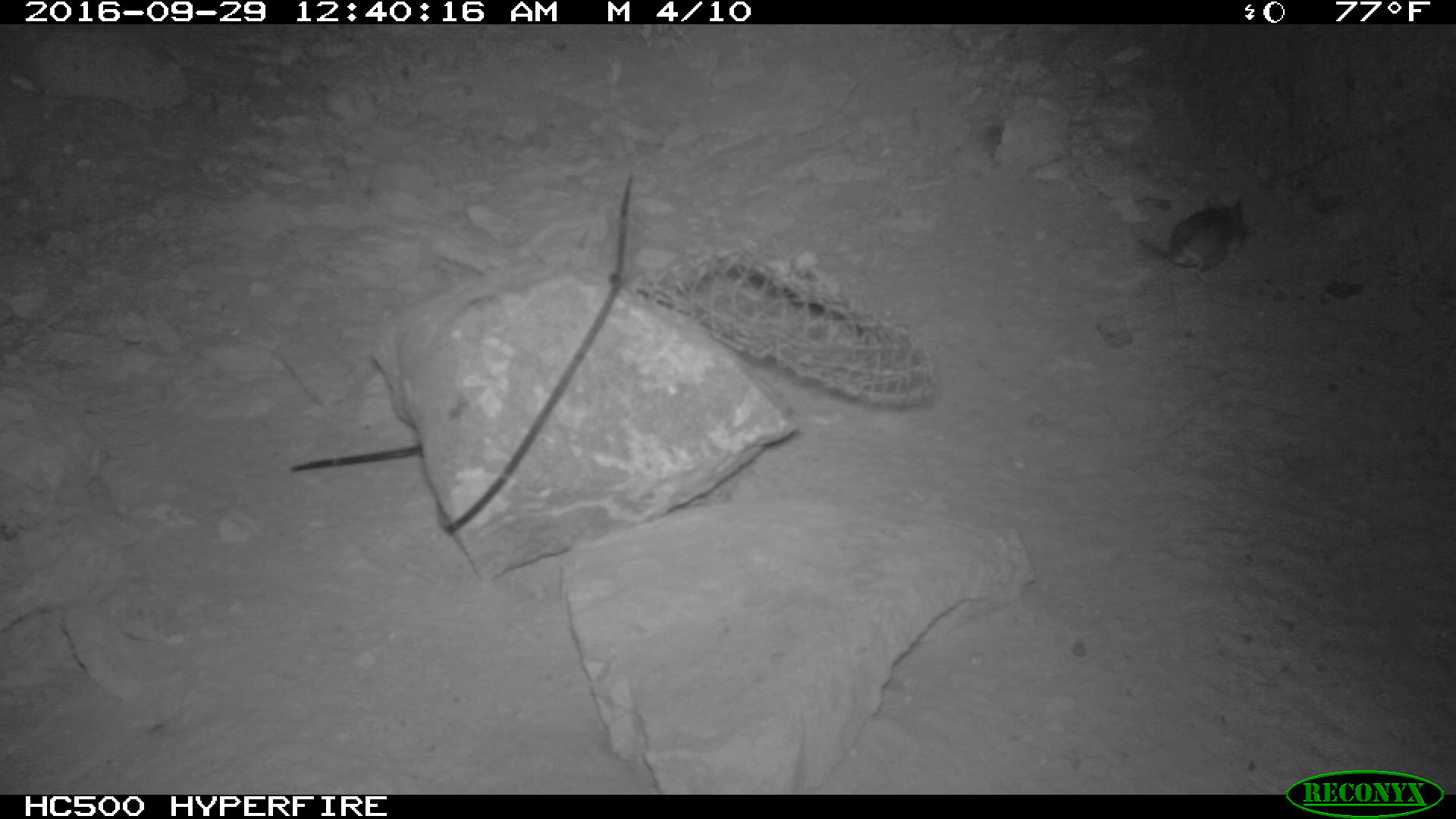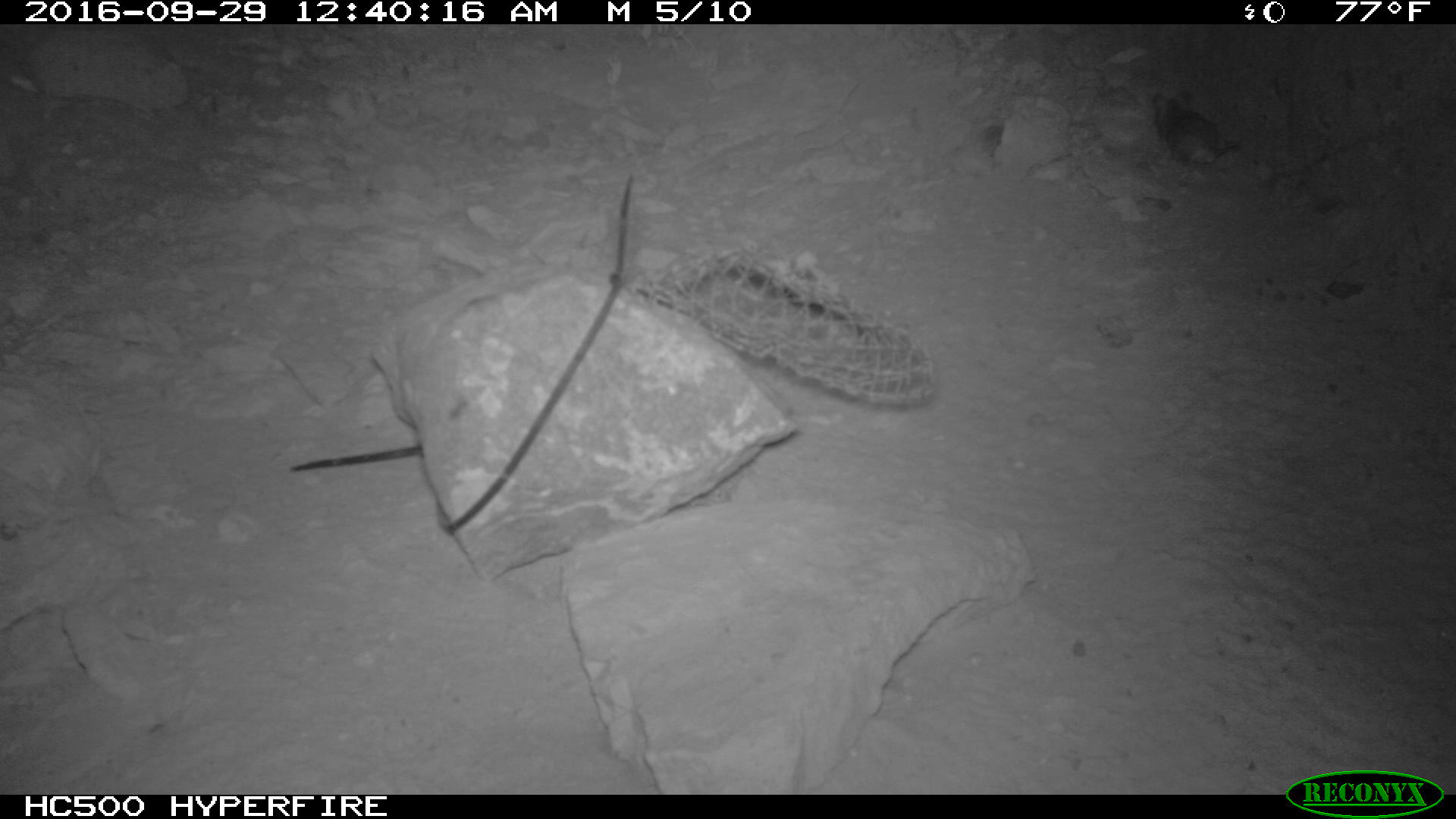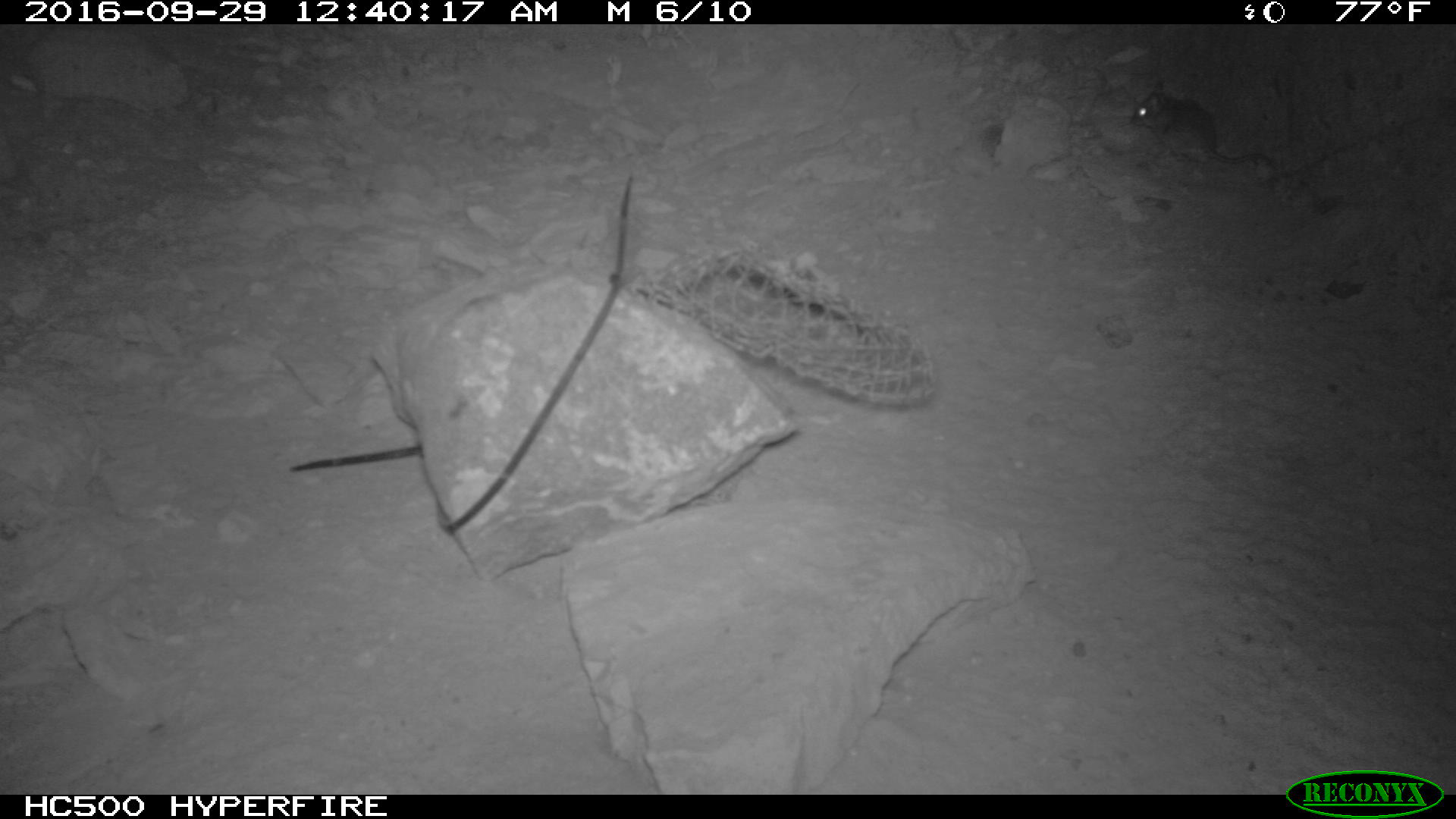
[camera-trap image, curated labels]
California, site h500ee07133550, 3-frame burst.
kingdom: Animalia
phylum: Chordata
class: Mammalia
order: Rodentia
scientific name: Rodentia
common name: rodent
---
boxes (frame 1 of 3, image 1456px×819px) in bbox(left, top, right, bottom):
rodent: bbox(1138, 192, 1249, 282)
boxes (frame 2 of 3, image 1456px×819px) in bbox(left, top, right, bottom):
rodent: bbox(1154, 89, 1239, 166)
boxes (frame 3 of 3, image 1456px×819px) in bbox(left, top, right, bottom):
rodent: bbox(1130, 77, 1280, 170)